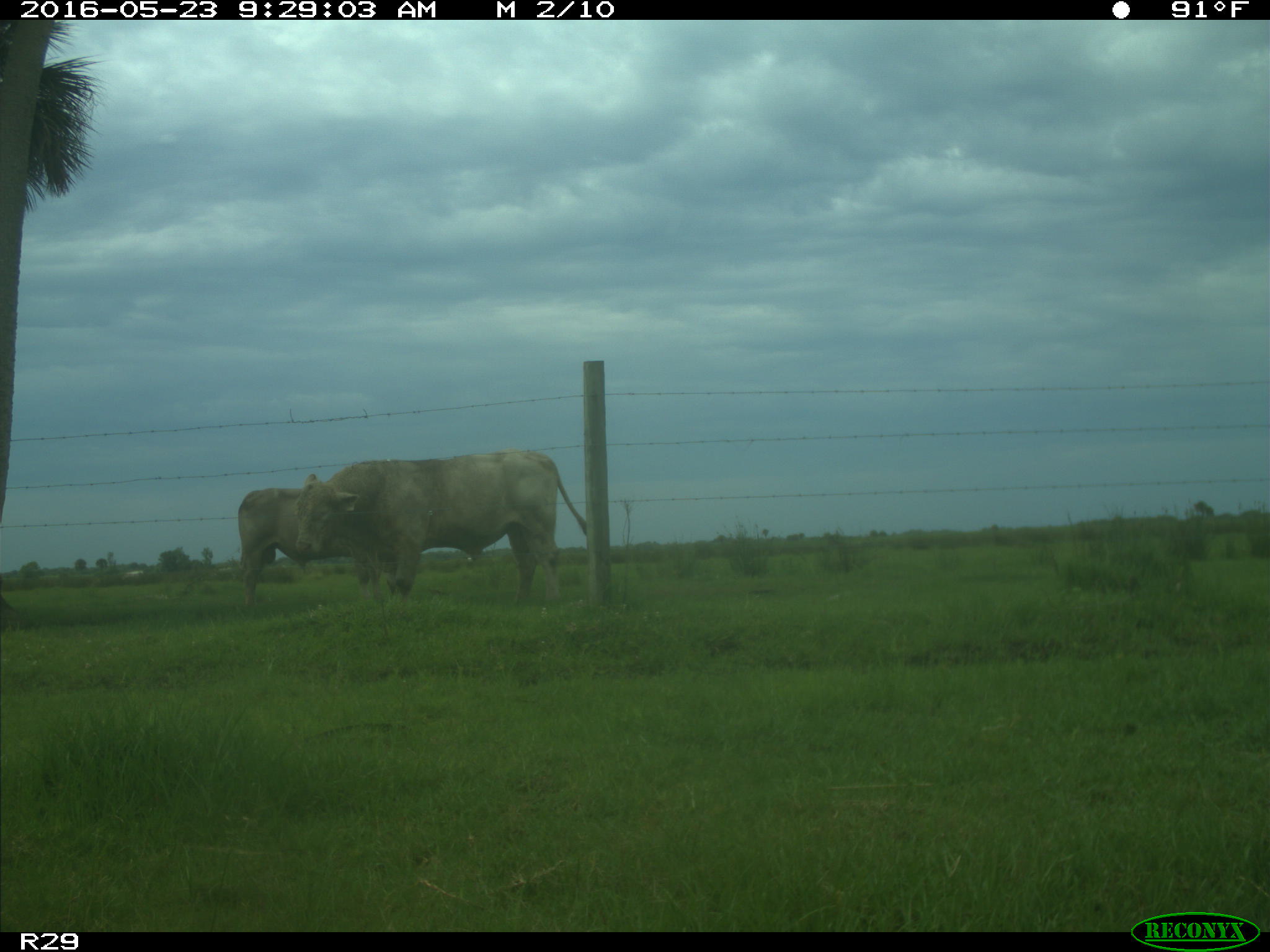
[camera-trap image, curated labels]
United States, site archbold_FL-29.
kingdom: Animalia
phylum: Chordata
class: Mammalia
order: Artiodactyla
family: Bovidae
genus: Bos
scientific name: Bos taurus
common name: domestic cow